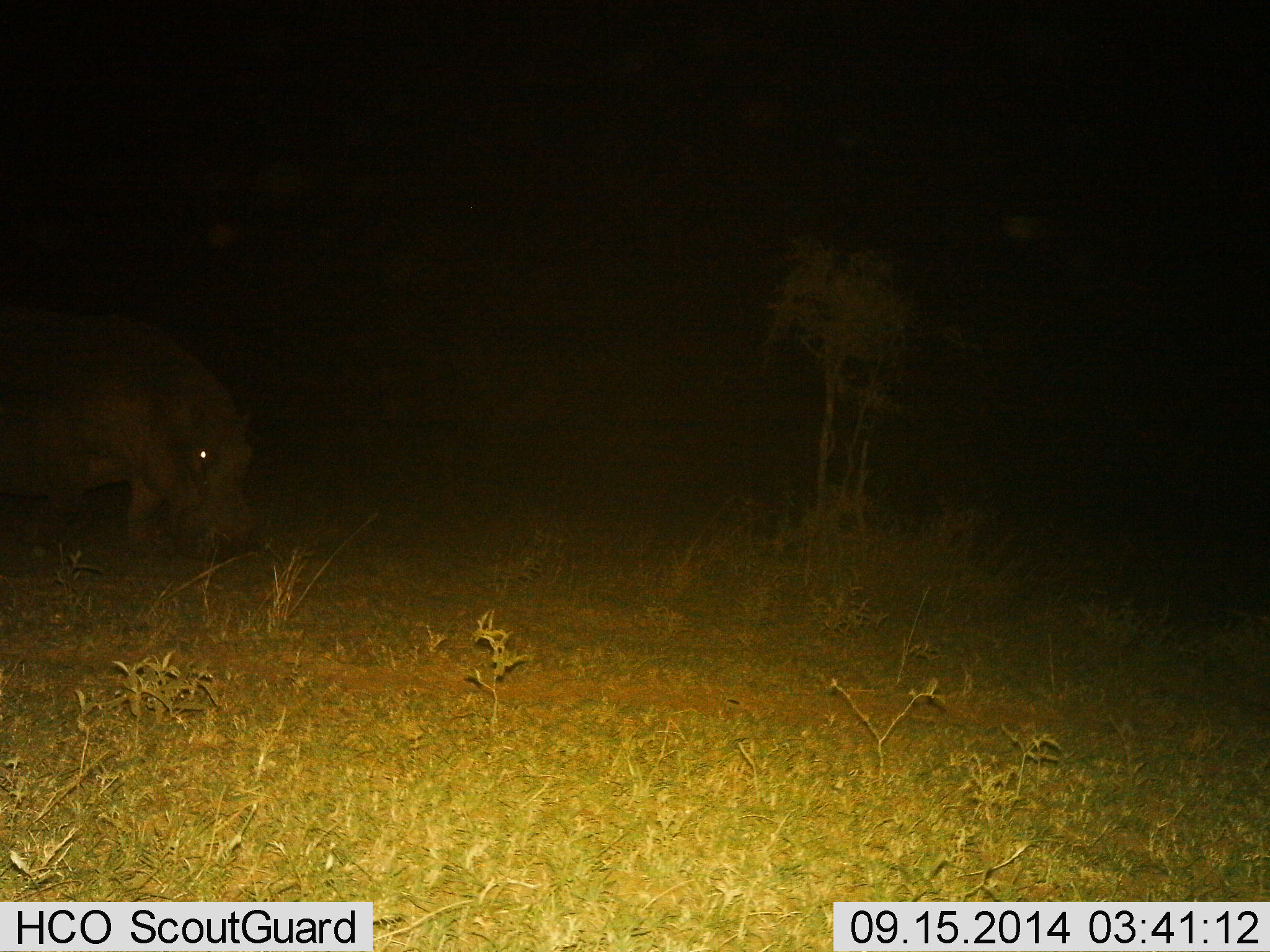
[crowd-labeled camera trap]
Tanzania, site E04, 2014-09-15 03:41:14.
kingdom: Animalia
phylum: Chordata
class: Mammalia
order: Artiodactyla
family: Hippopotamidae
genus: Hippopotamus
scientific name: Hippopotamus amphibius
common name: hippopotamus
Hippopotamus (Hippopotamus amphibius), count 1. Behavior (volunteer vote fractions): standing 50%, resting 0%, moving 10%, interacting 0%. Young present (vote fraction): 0%. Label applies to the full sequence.